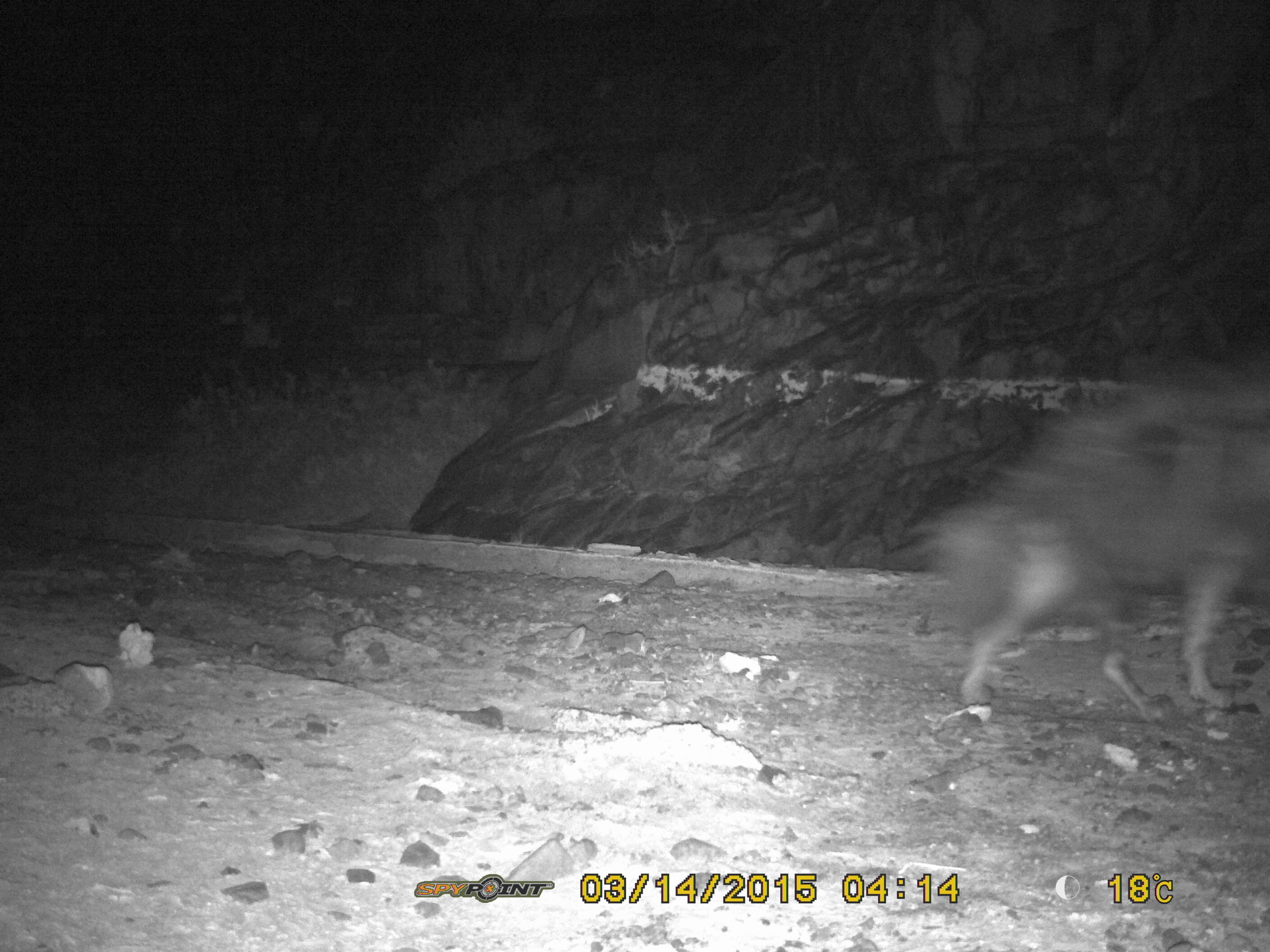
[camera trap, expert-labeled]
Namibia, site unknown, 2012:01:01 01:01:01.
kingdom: Animalia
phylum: Chordata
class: Mammalia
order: Carnivora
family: Hyaenidae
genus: Parahyaena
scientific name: Parahyaena brunnea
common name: brown hyena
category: hyaena brunnea